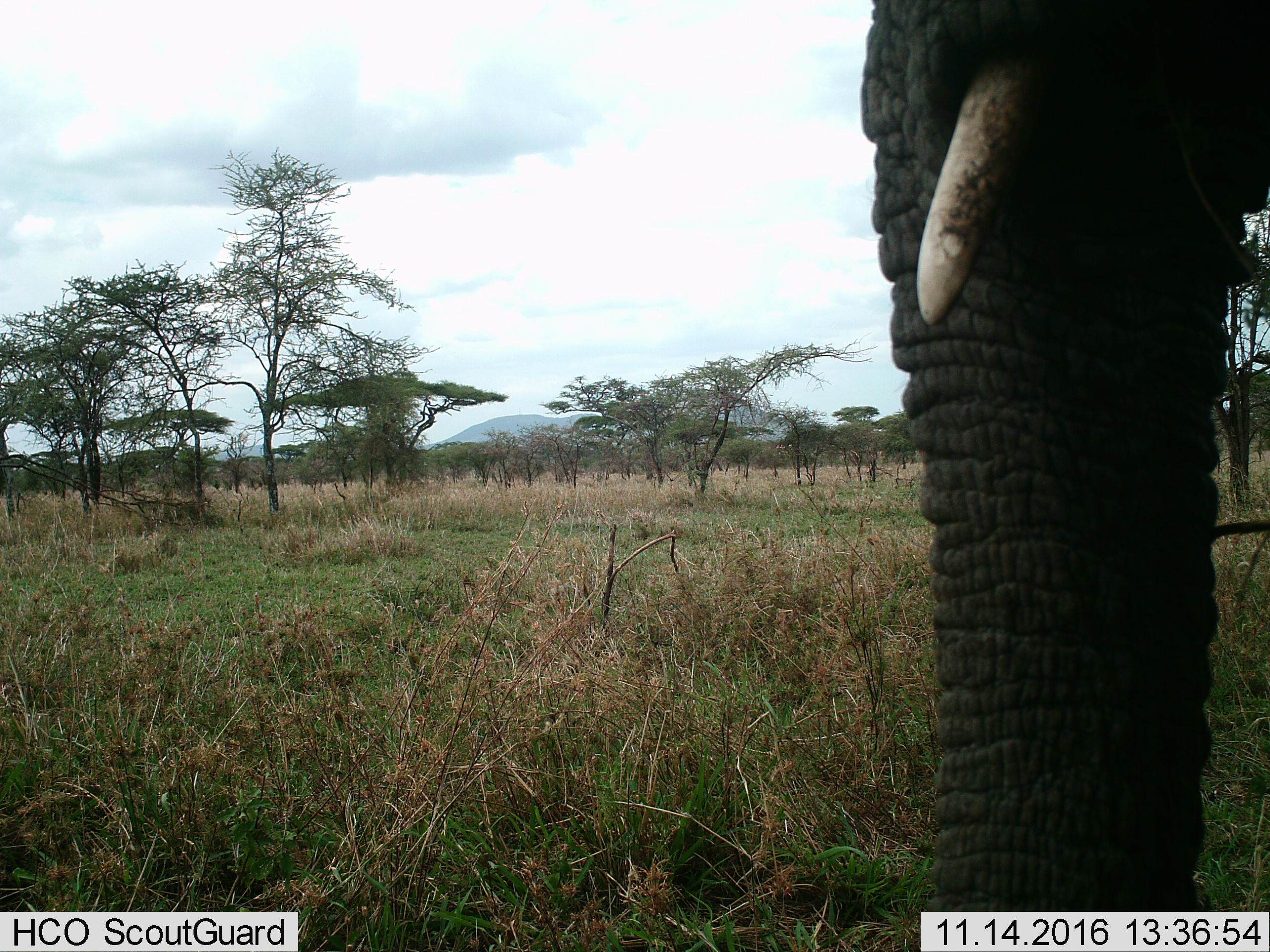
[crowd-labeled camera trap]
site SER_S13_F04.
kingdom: Animalia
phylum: Chordata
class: Mammalia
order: Proboscidea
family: Elephantidae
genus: Loxodonta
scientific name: Loxodonta africana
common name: african bush elephant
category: elephant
Elephant (african bush elephant) (Loxodonta africana), count 1. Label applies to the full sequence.